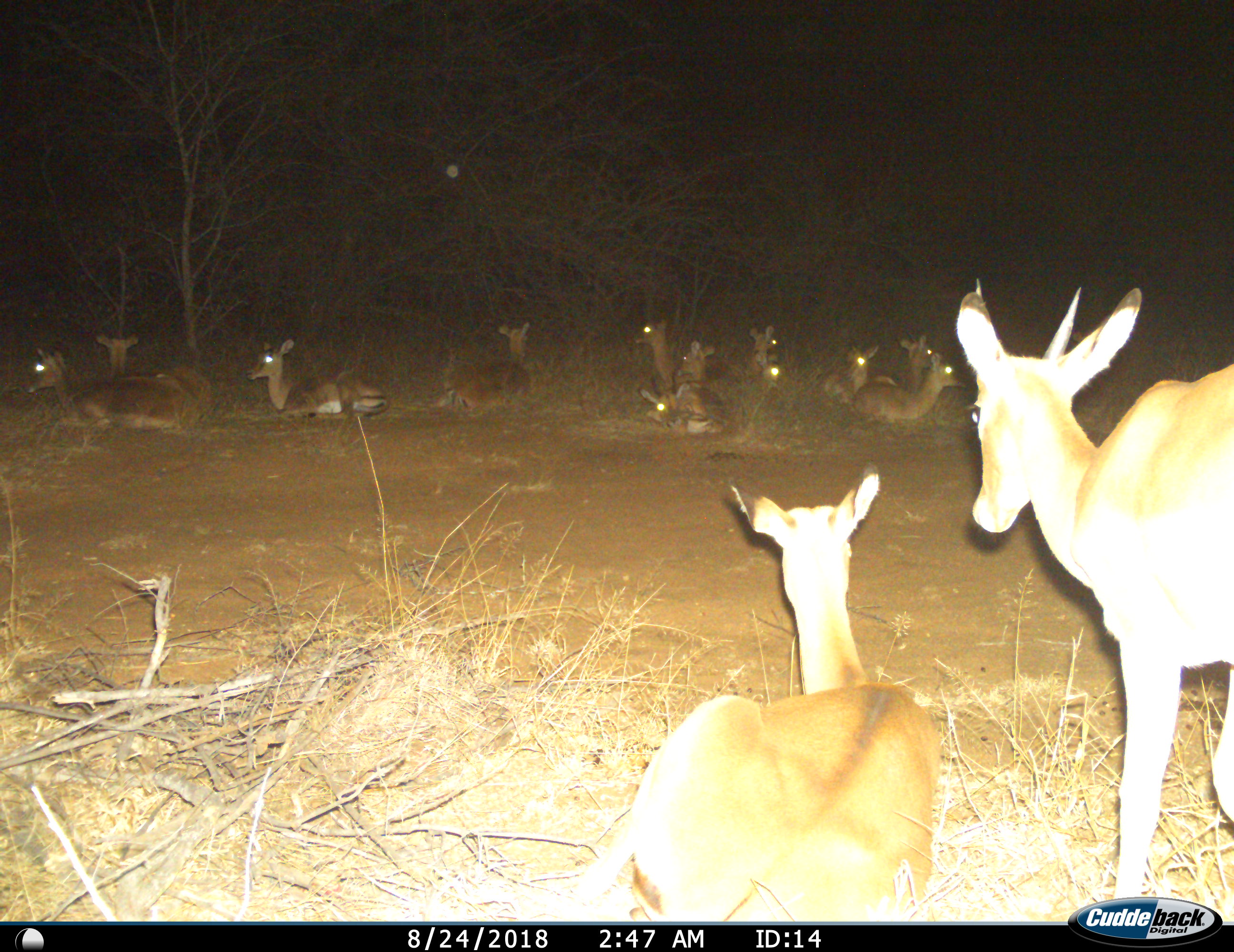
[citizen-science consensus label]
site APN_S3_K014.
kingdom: Animalia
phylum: Chordata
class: Mammalia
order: Artiodactyla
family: Bovidae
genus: Aepyceros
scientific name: Aepyceros melampus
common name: impala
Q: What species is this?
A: Impala (Aepyceros melampus).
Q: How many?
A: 11-50.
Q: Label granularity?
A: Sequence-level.